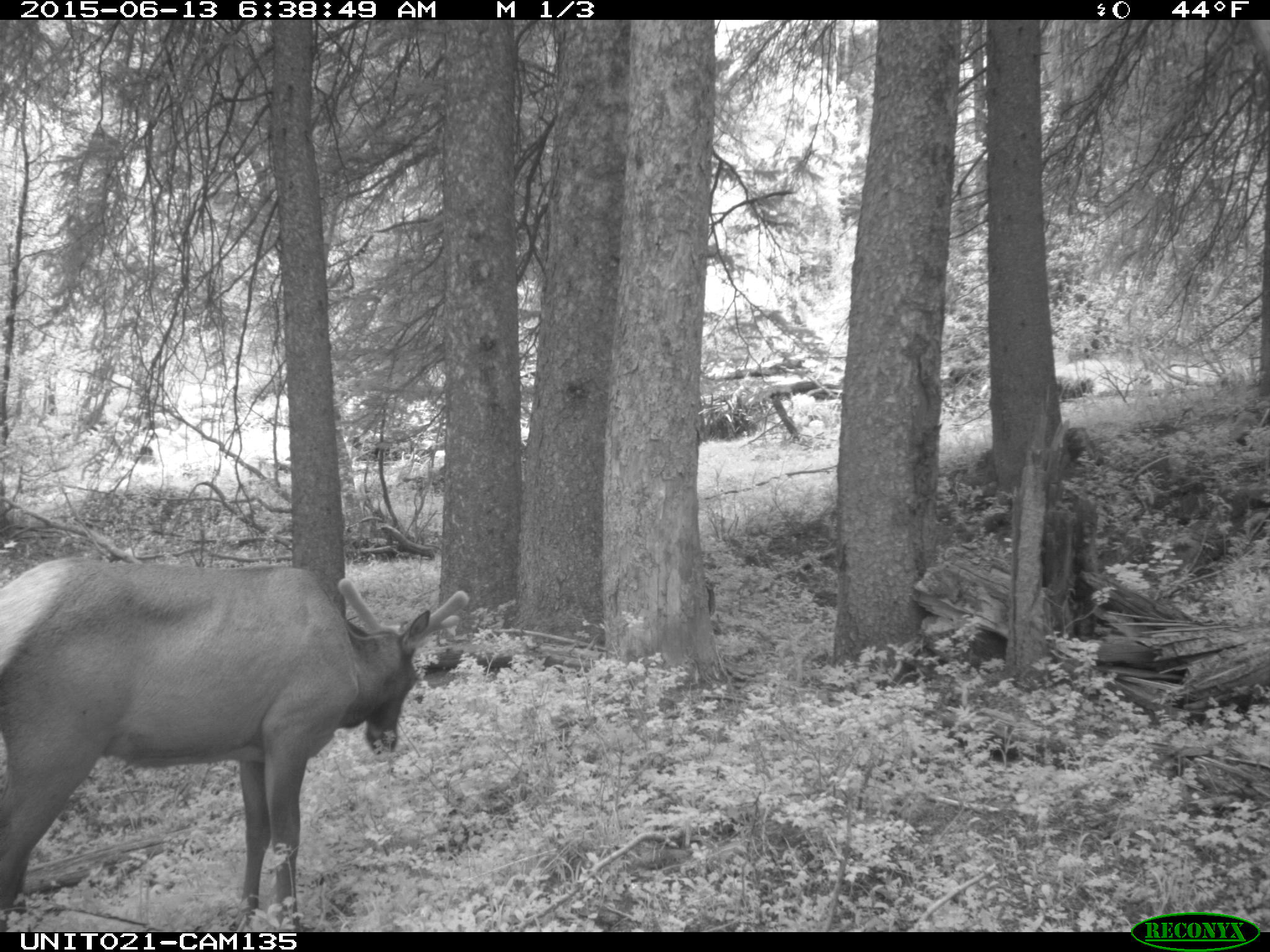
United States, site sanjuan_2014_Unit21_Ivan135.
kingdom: Animalia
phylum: Chordata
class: Mammalia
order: Artiodactyla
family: Cervidae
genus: Cervus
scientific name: Cervus elaphus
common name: red deer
Cervus elaphus (red deer).